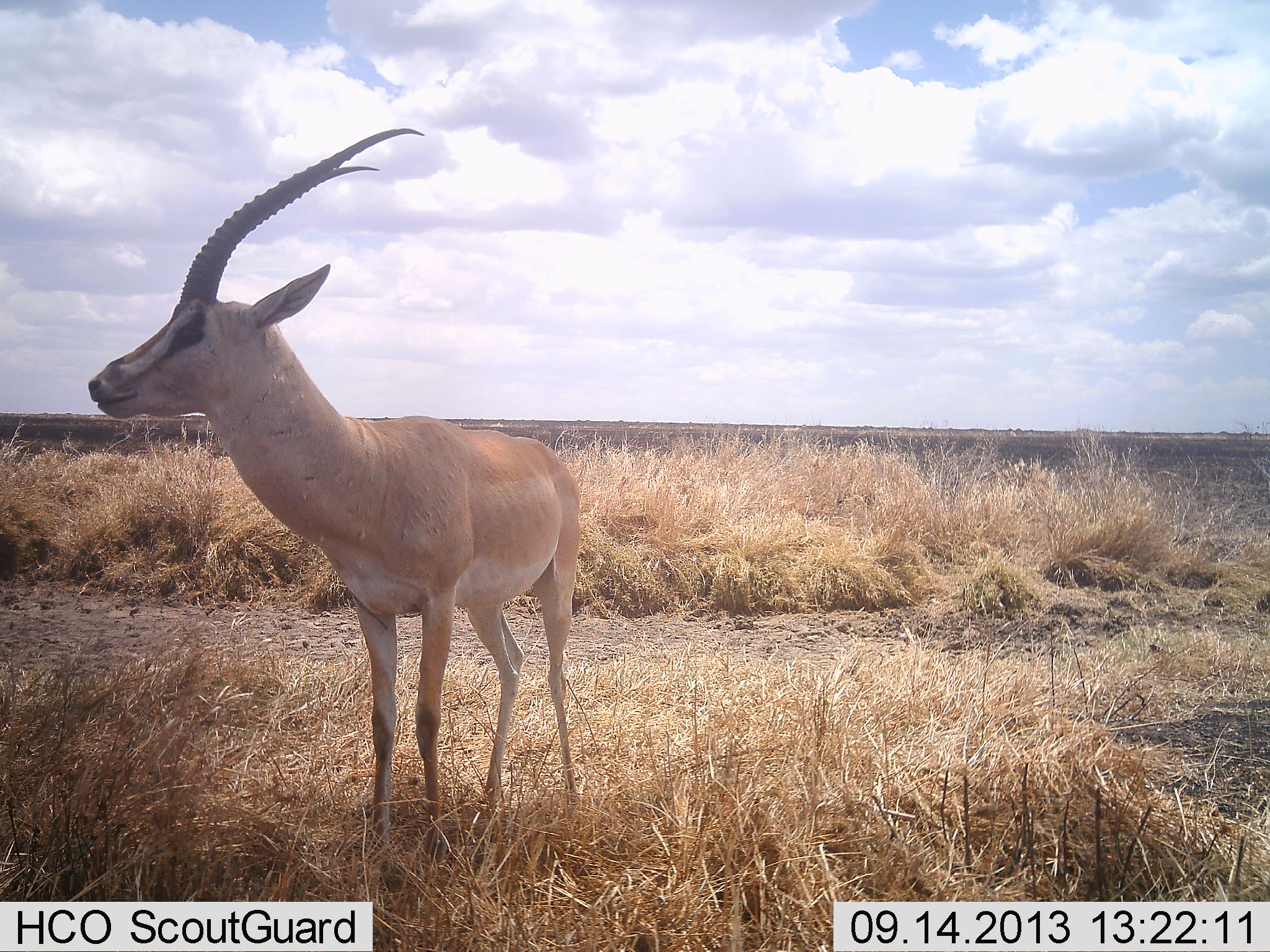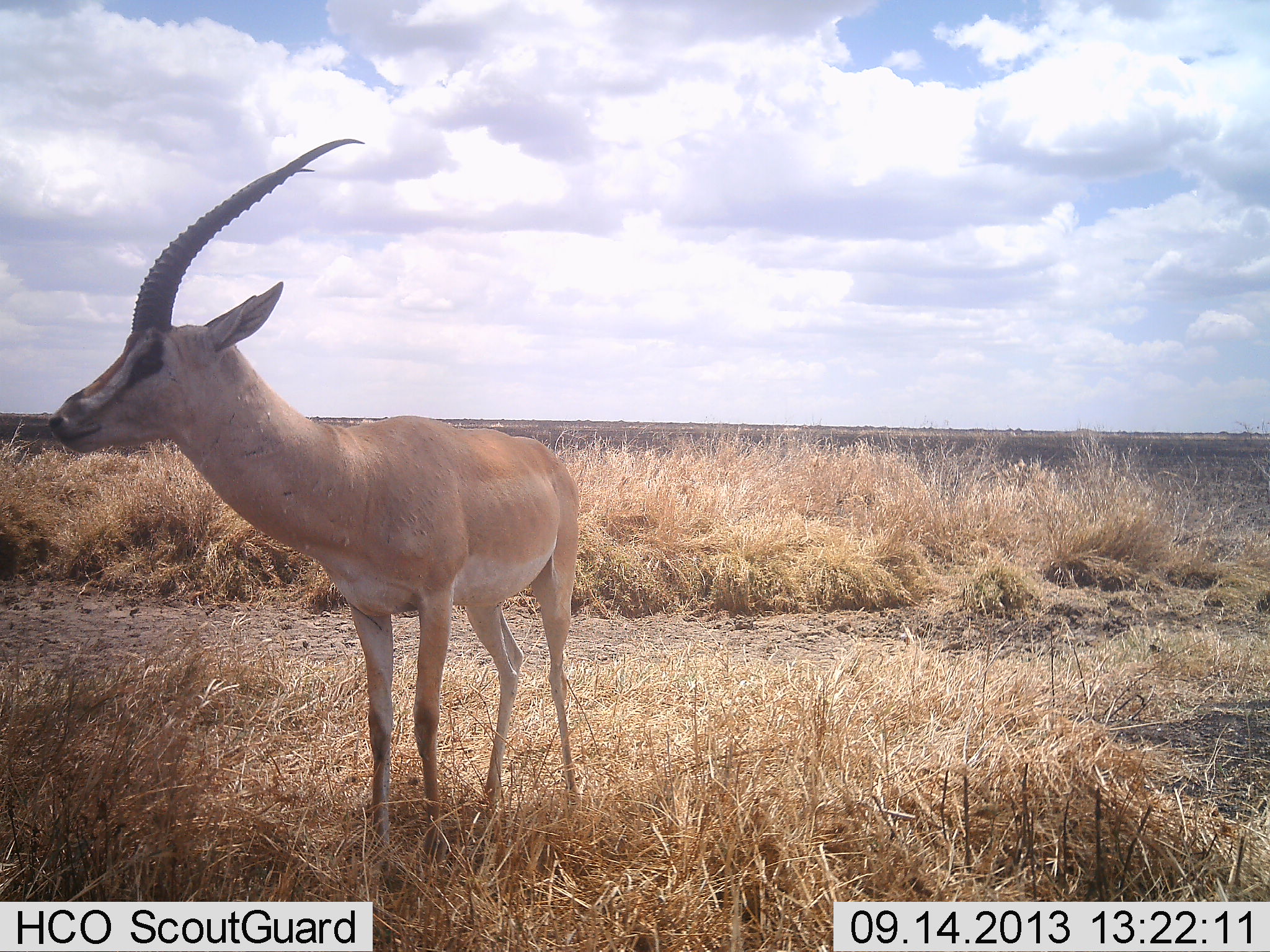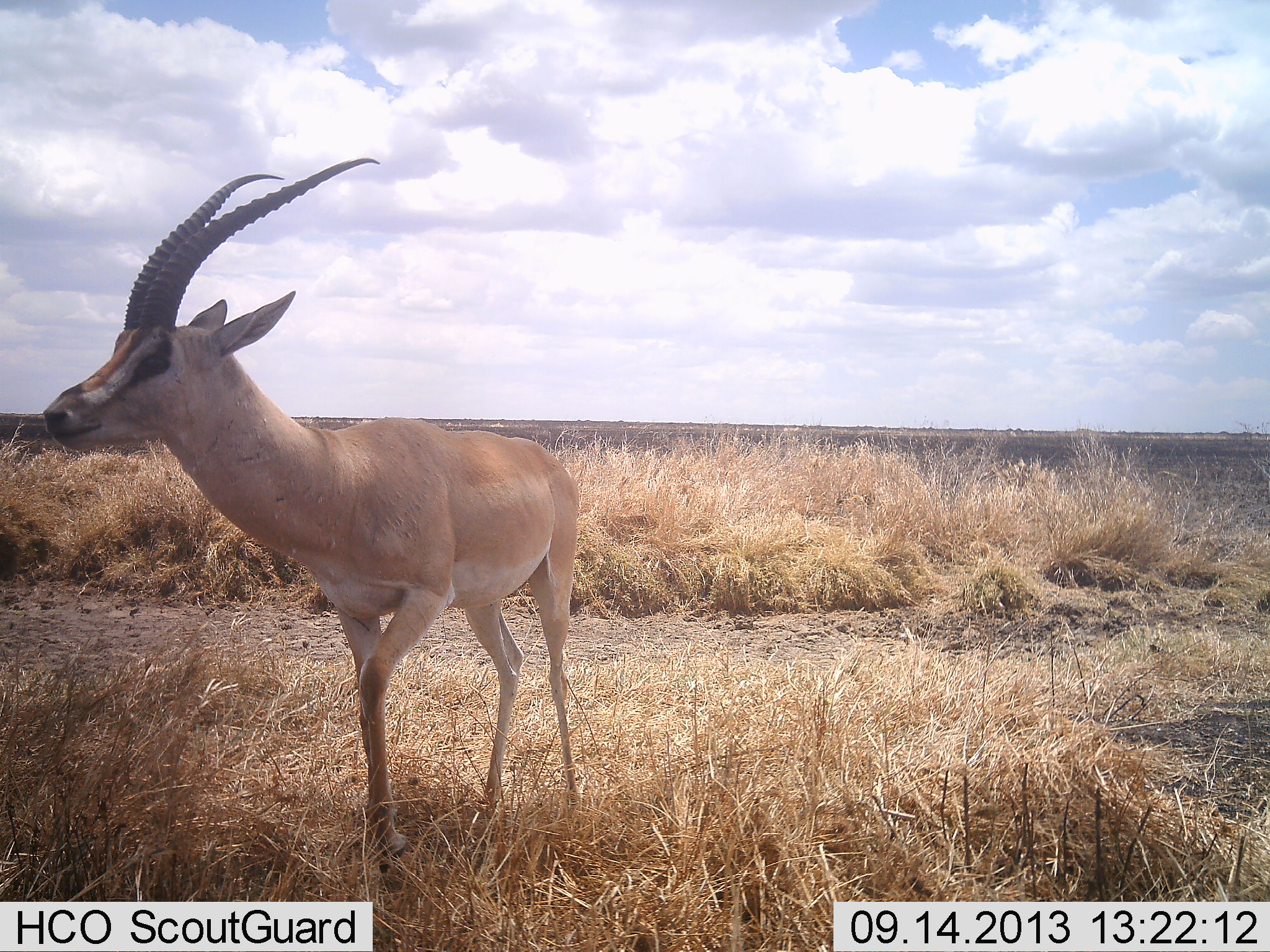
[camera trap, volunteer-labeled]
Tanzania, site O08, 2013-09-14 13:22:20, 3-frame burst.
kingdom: Animalia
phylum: Chordata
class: Mammalia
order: Artiodactyla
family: Bovidae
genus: Nanger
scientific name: Nanger granti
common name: grant's gazelle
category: gazellegrants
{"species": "gazellegrants (grant's gazelle) (Nanger granti)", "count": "1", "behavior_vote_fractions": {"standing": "90%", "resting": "0%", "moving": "14%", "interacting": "0%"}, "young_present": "0%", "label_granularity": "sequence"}